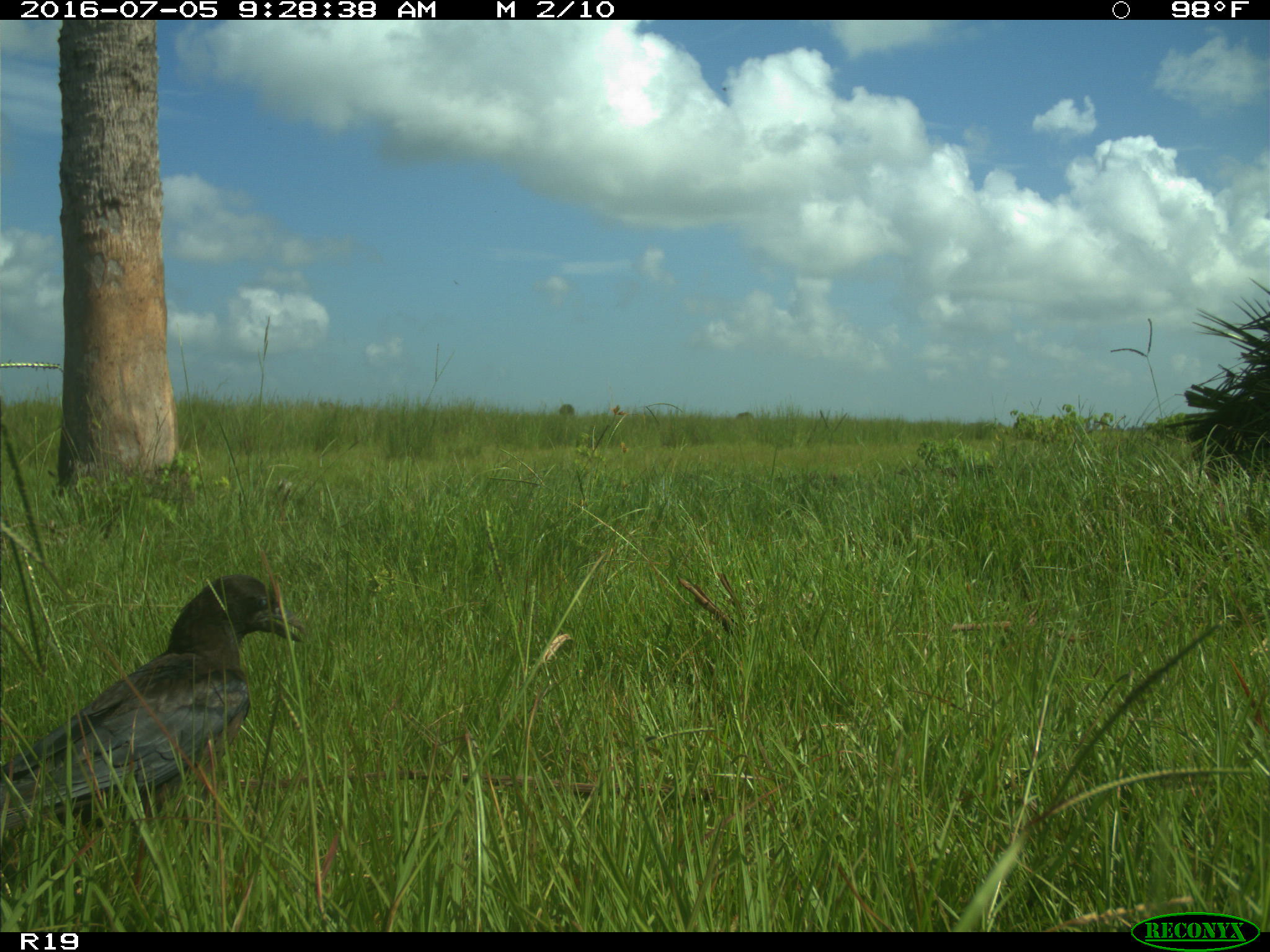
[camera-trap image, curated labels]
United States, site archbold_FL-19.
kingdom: Animalia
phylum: Chordata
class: Aves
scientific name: Aves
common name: birds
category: unidentified bird